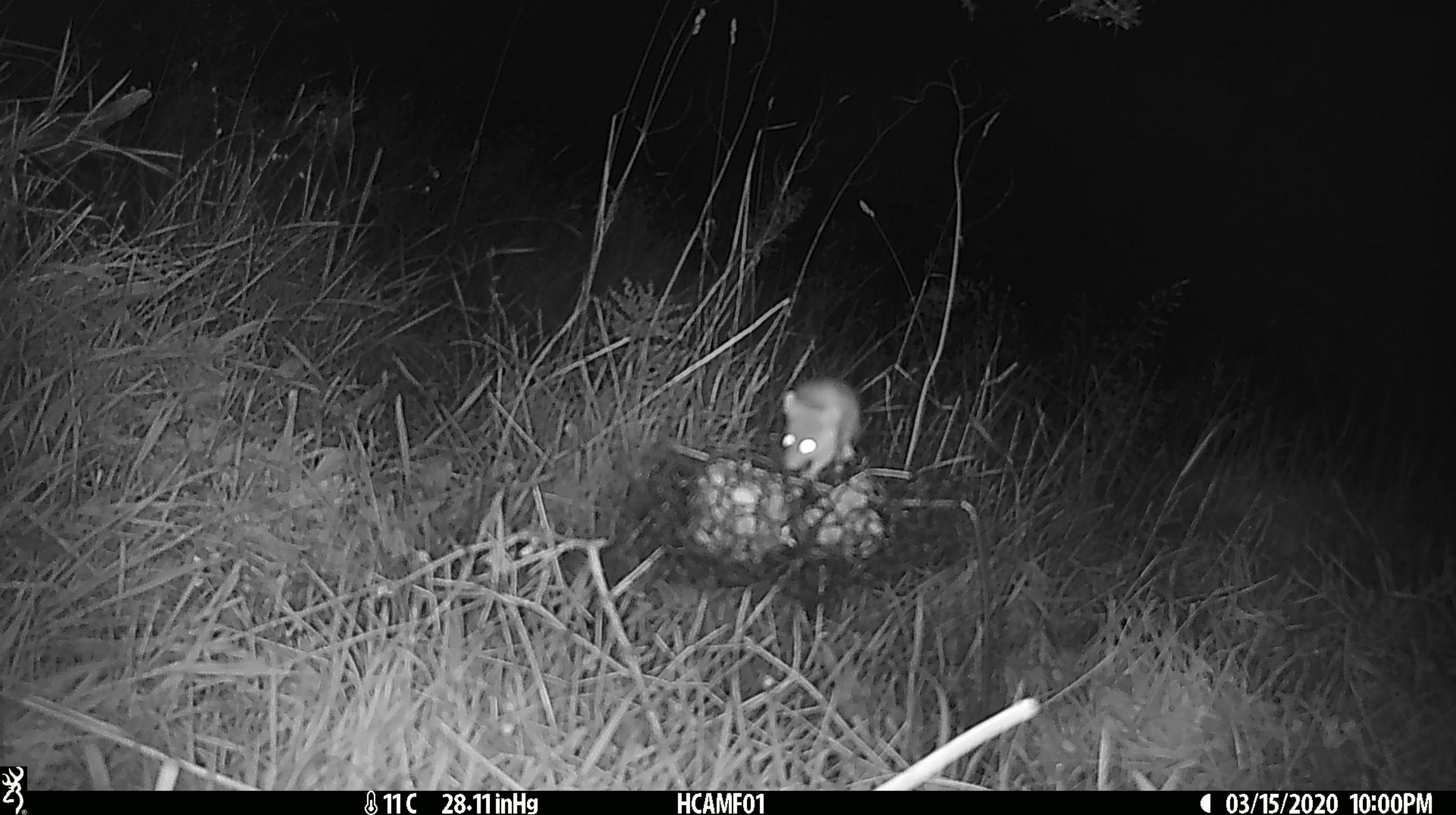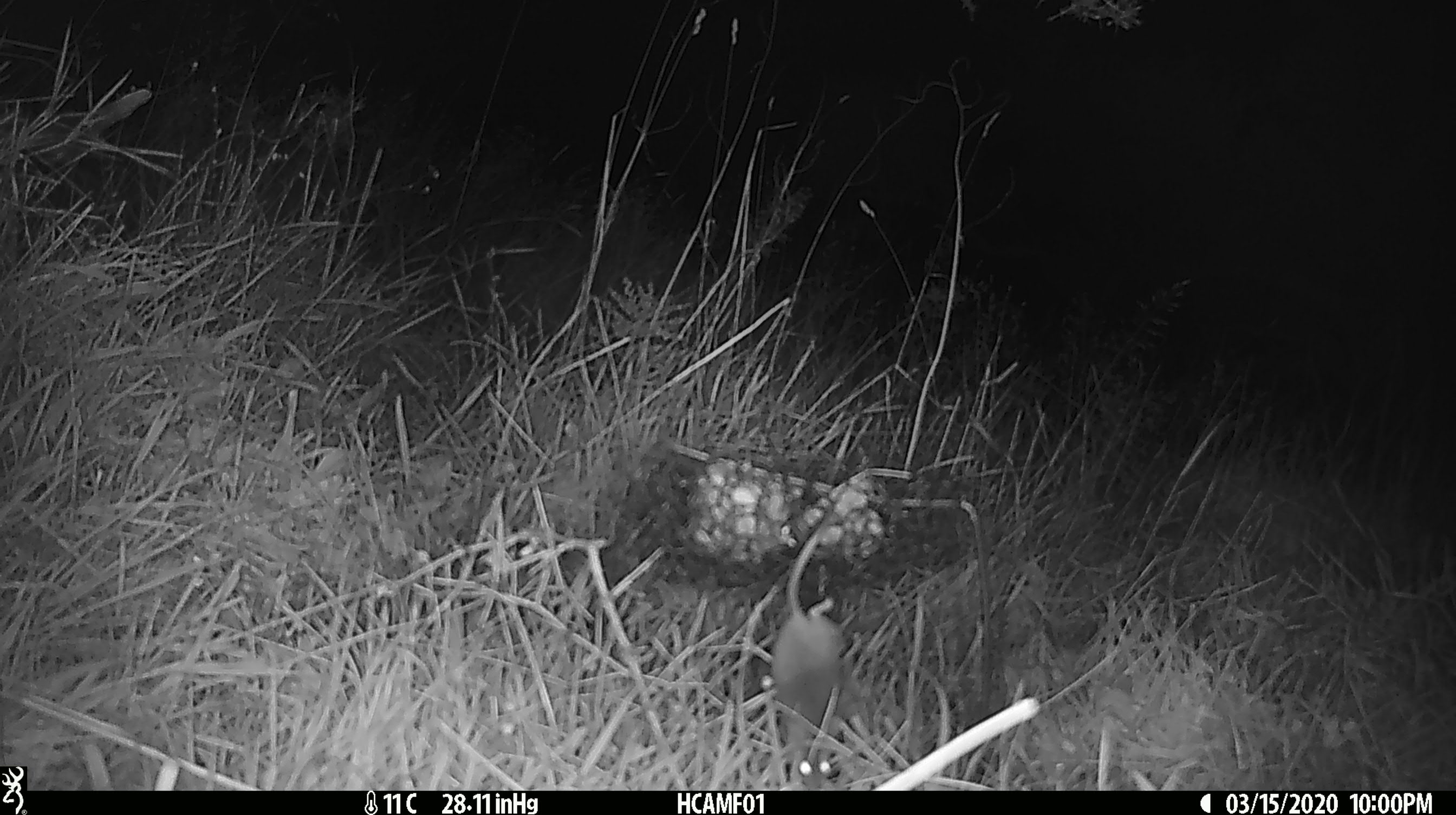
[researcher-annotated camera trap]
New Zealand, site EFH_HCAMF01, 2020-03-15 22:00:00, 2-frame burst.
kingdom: Animalia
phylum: Chordata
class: Mammalia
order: Rodentia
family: Muridae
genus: Mus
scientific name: Mus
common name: mouse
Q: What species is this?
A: Mouse (Mus).